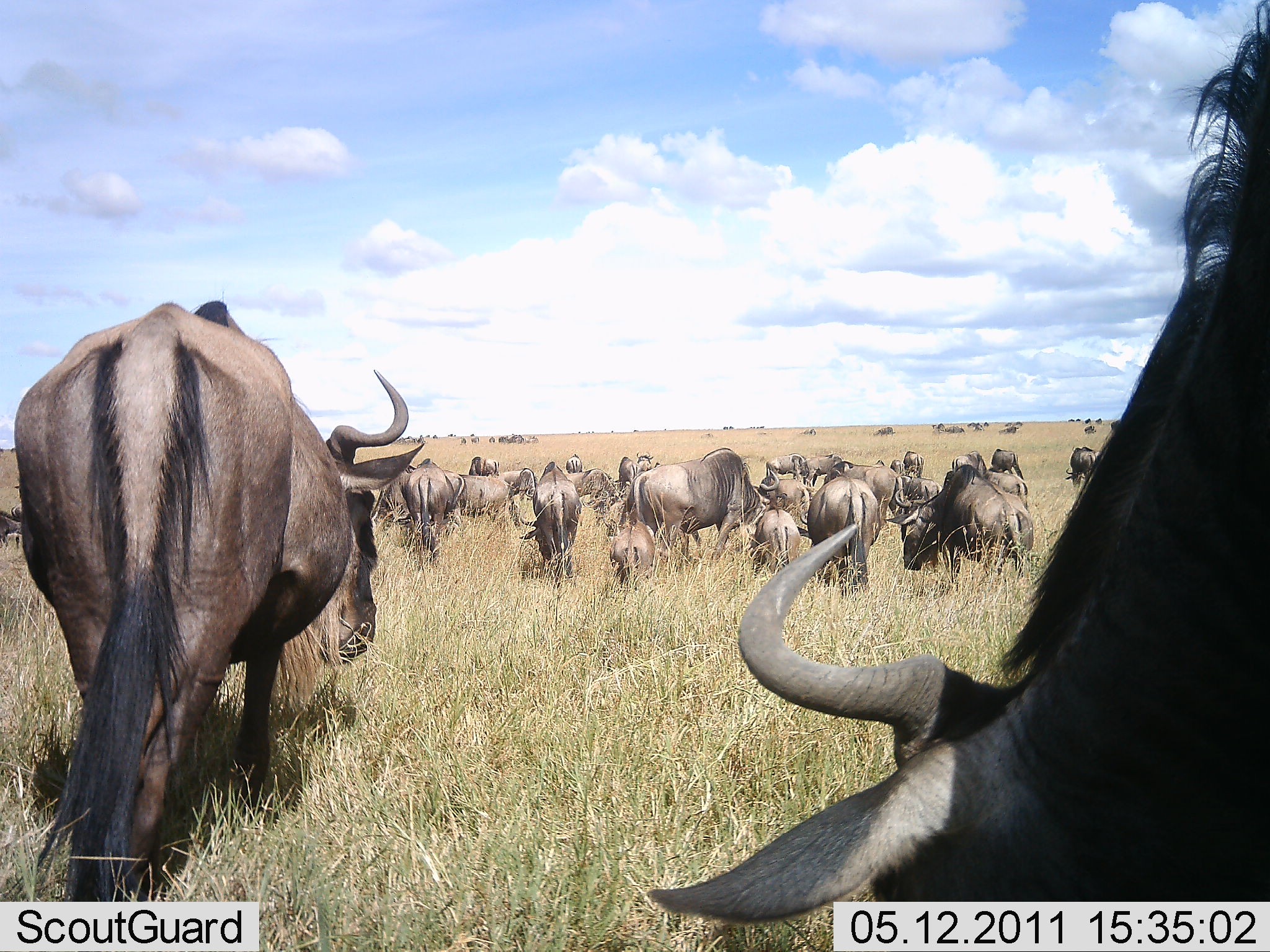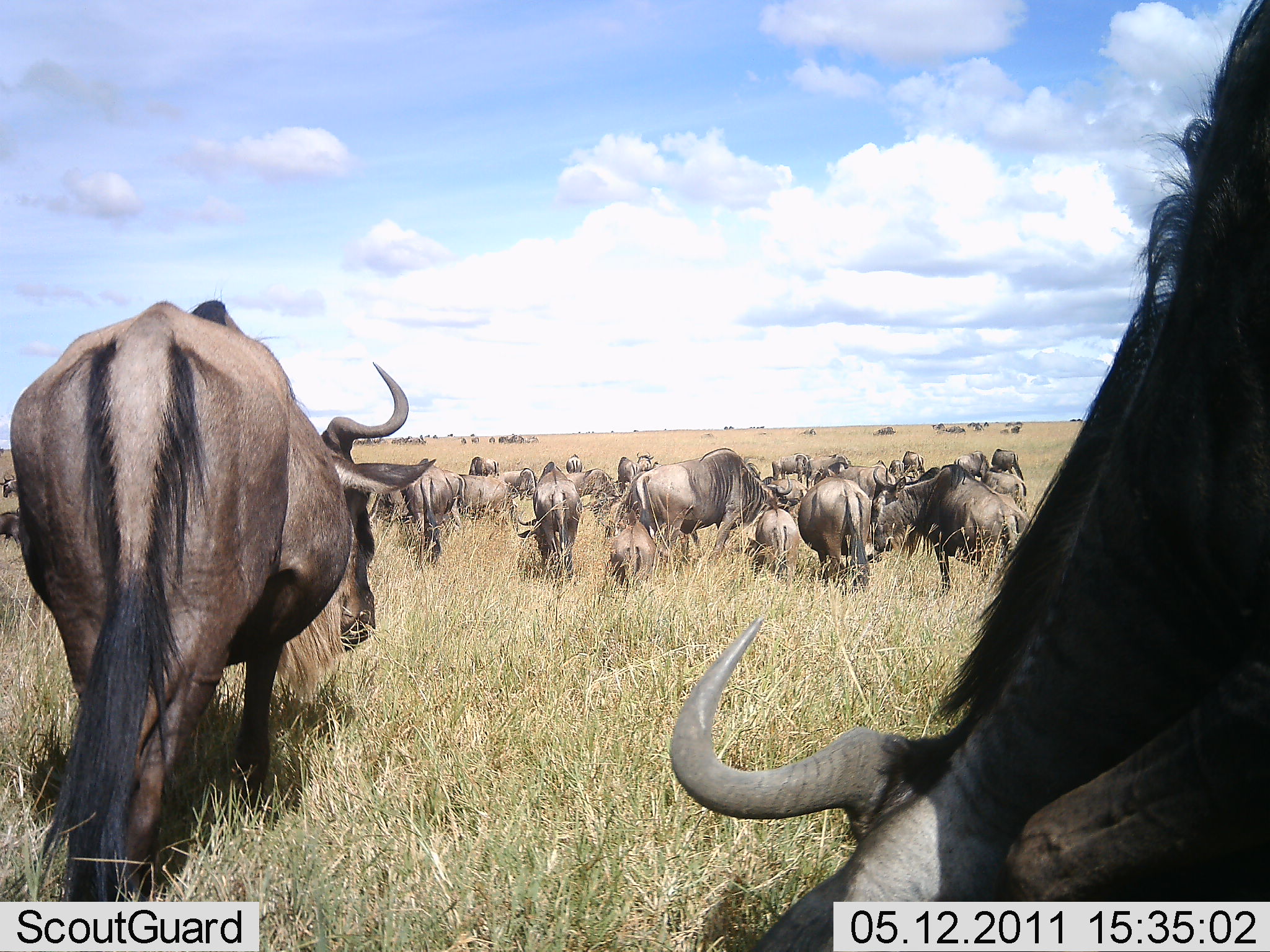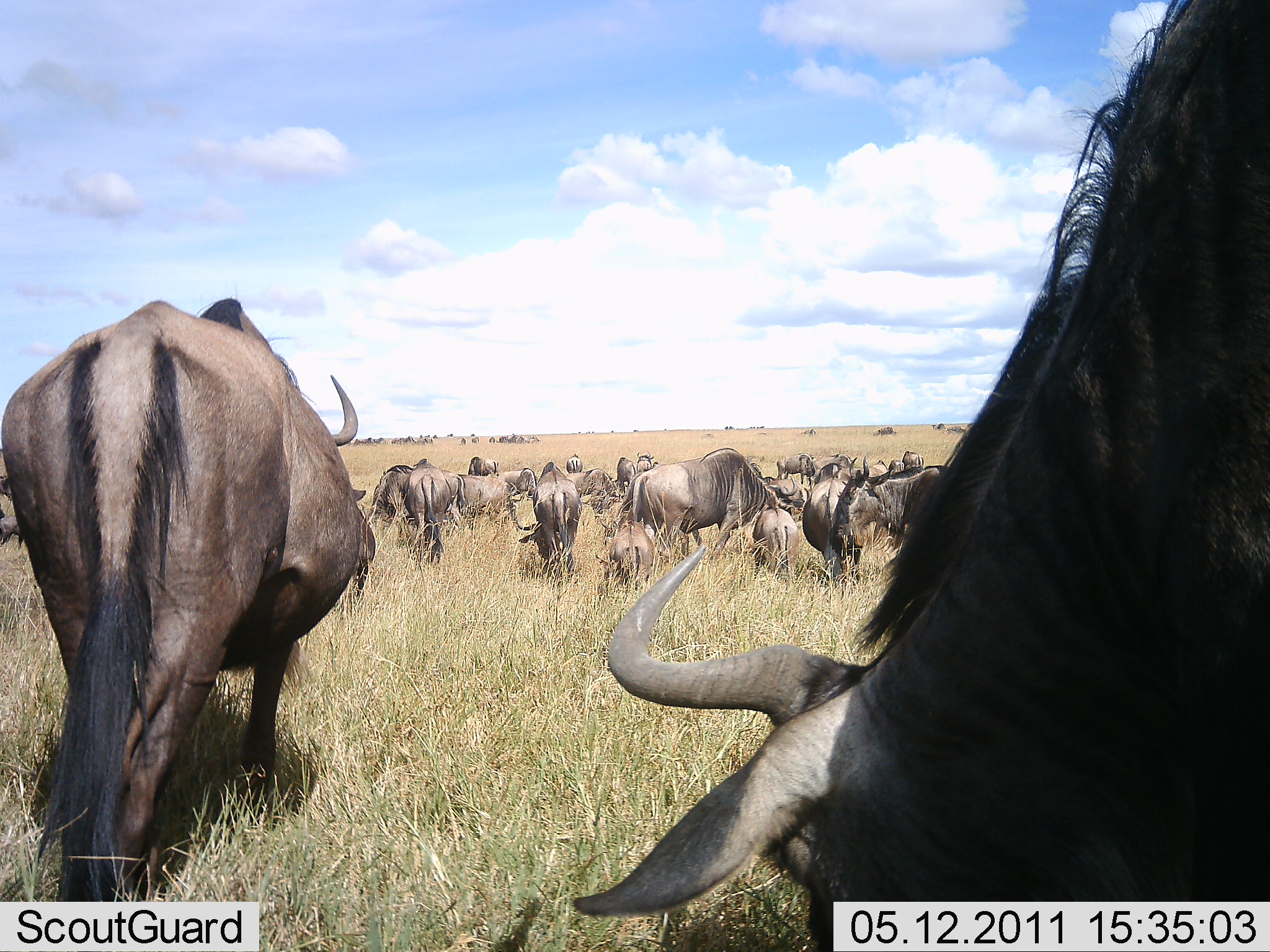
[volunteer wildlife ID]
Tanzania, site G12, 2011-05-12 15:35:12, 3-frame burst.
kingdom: Animalia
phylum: Chordata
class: Mammalia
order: Artiodactyla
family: Bovidae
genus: Connochaetes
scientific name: Connochaetes taurinus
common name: blue wildebeest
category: wildebeest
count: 11-50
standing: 64%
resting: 9%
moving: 36%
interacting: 18%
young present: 36%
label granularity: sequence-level